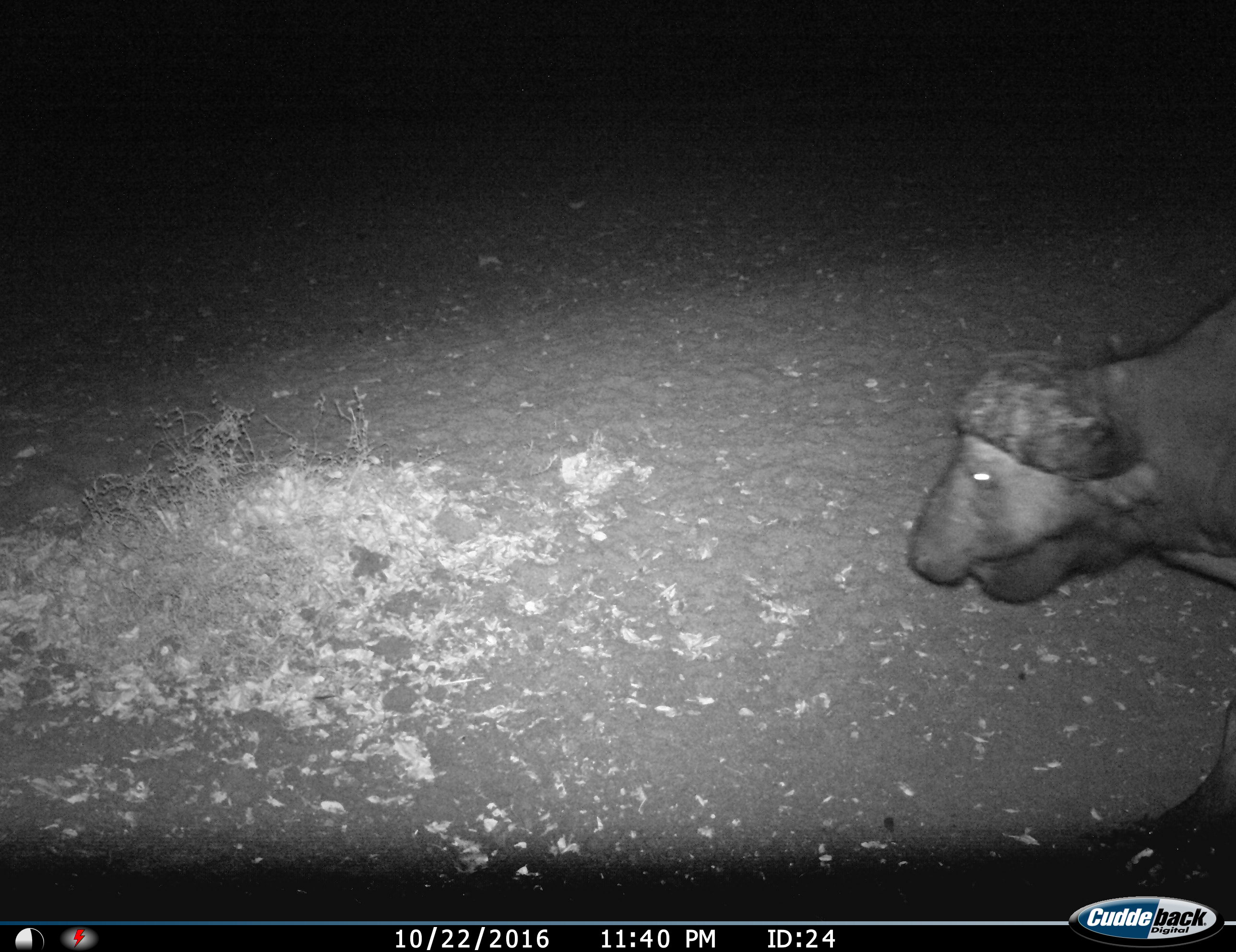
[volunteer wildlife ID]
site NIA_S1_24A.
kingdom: Animalia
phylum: Chordata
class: Mammalia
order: Artiodactyla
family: Bovidae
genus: Syncerus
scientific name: Syncerus caffer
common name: african buffalo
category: buffalo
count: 1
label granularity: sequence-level